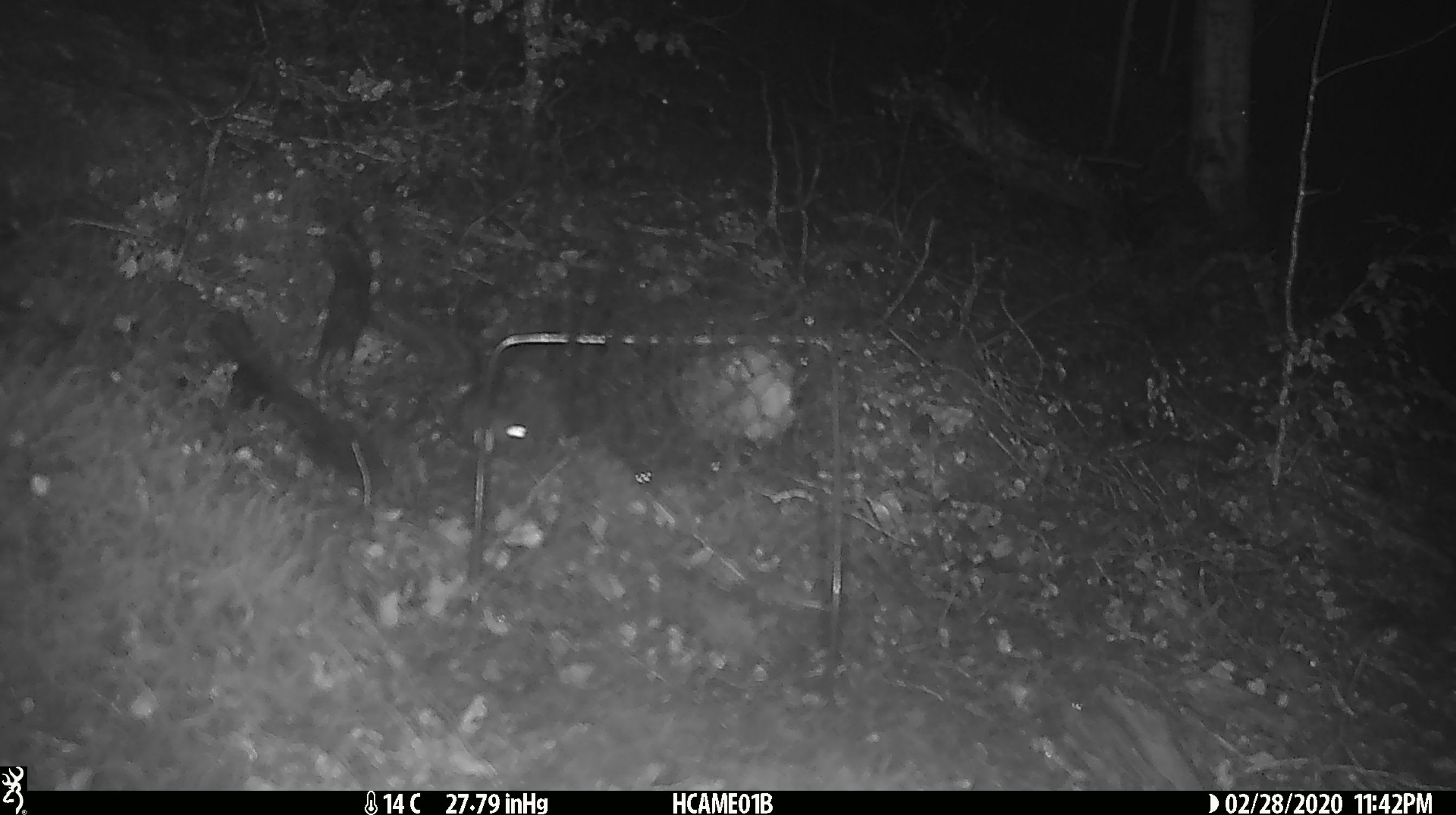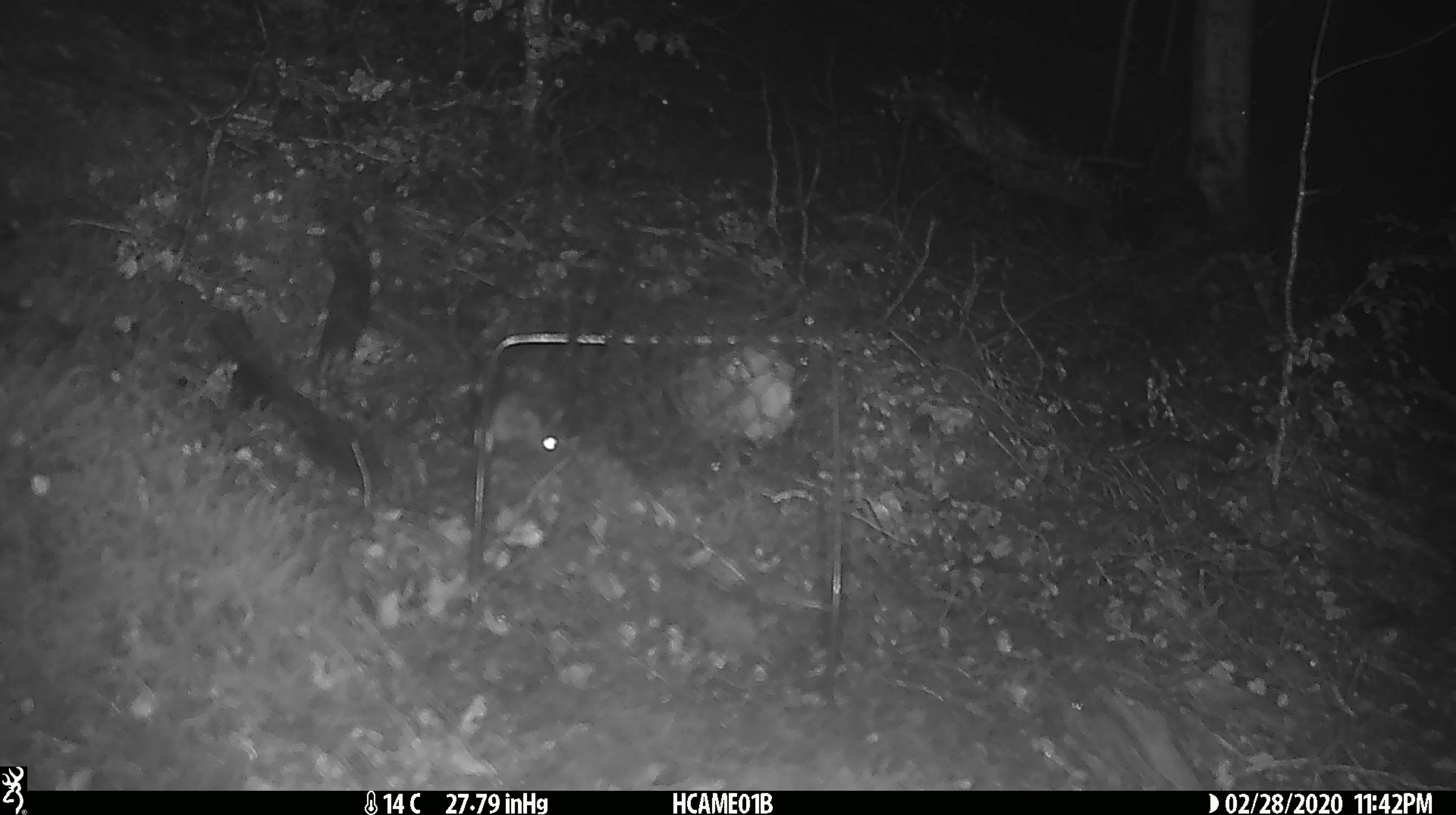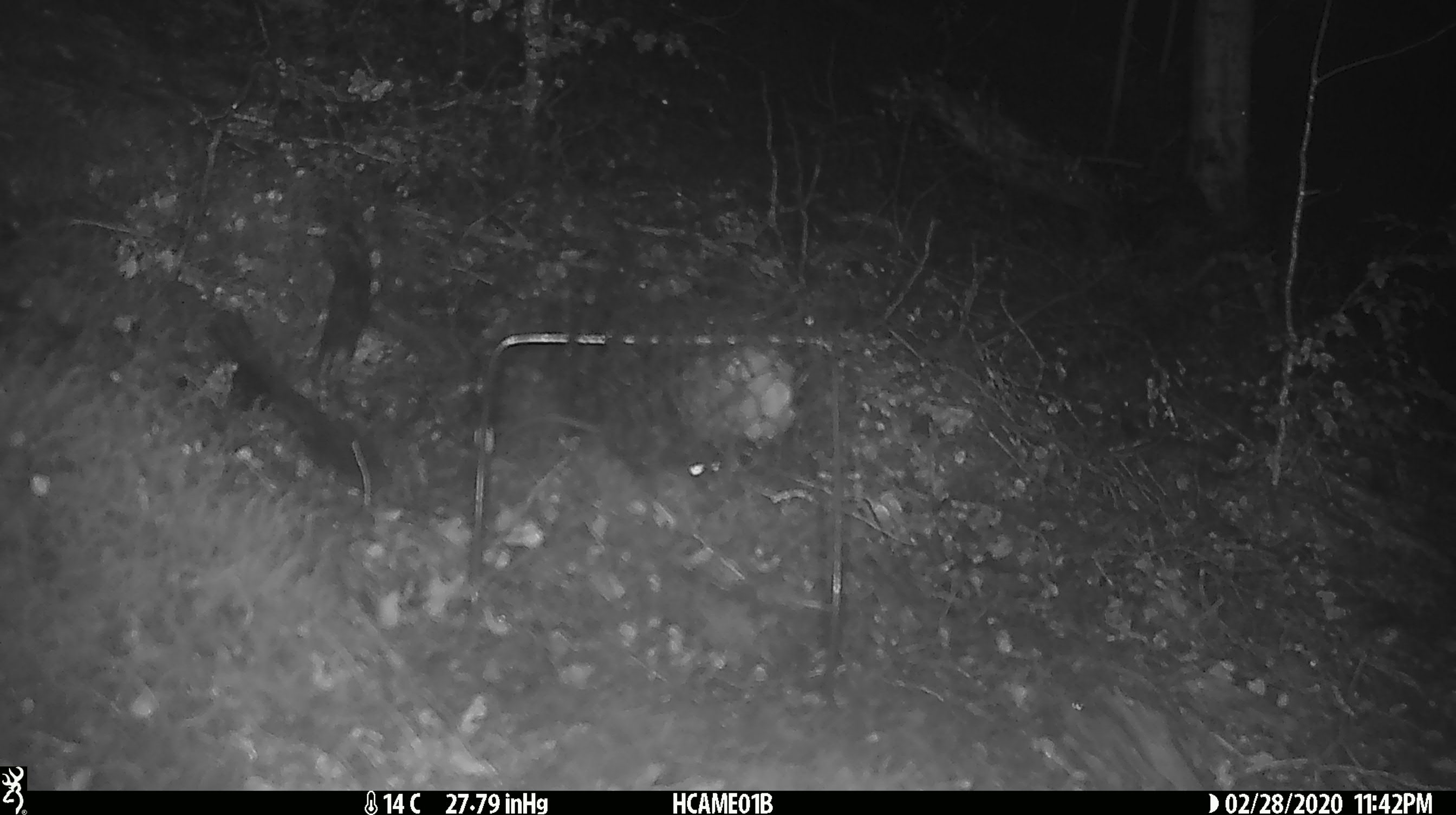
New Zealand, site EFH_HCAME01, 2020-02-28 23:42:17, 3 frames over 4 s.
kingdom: Animalia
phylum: Chordata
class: Mammalia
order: Rodentia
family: Muridae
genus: Mus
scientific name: Mus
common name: mouse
Mouse (Mus).